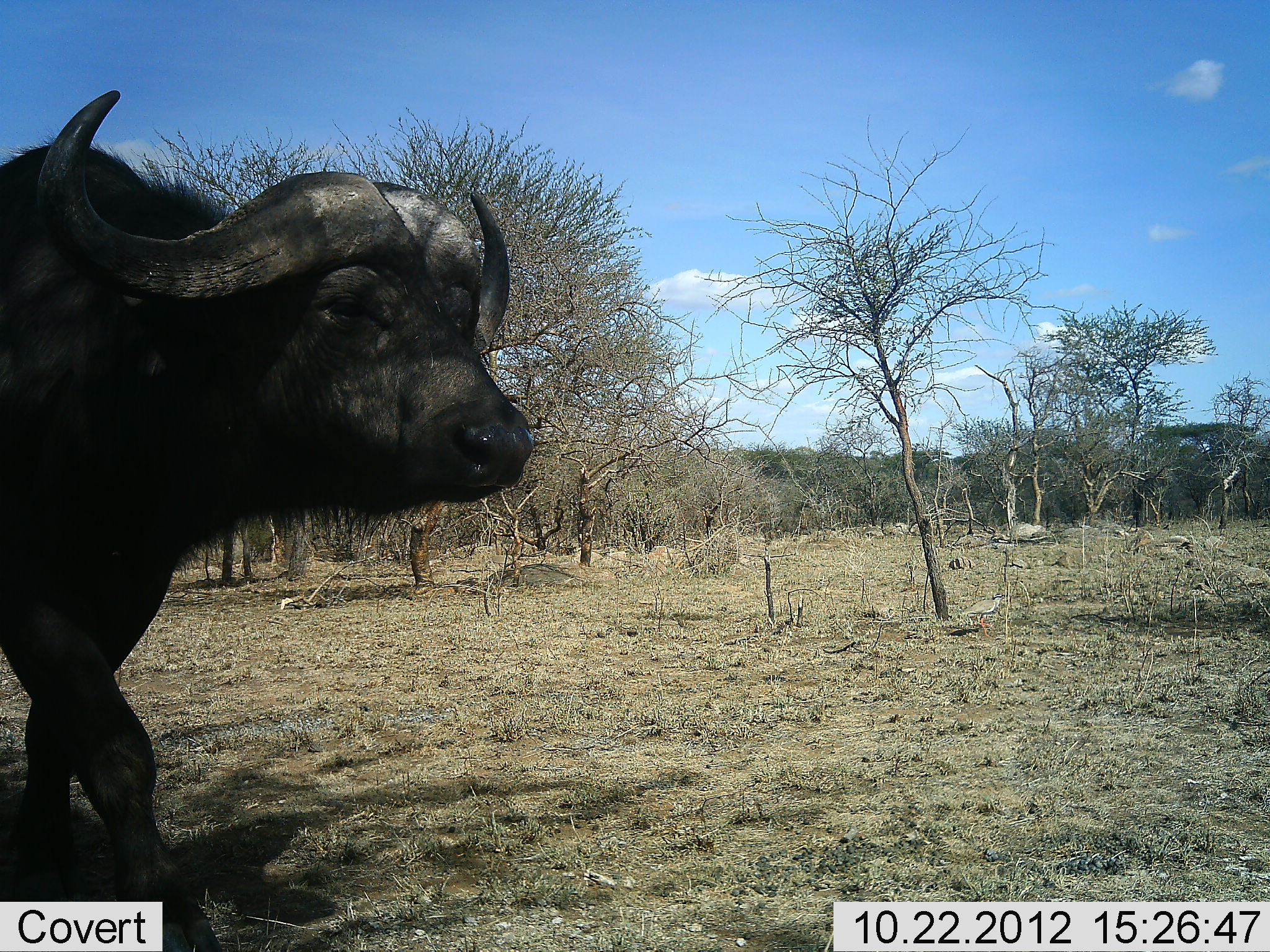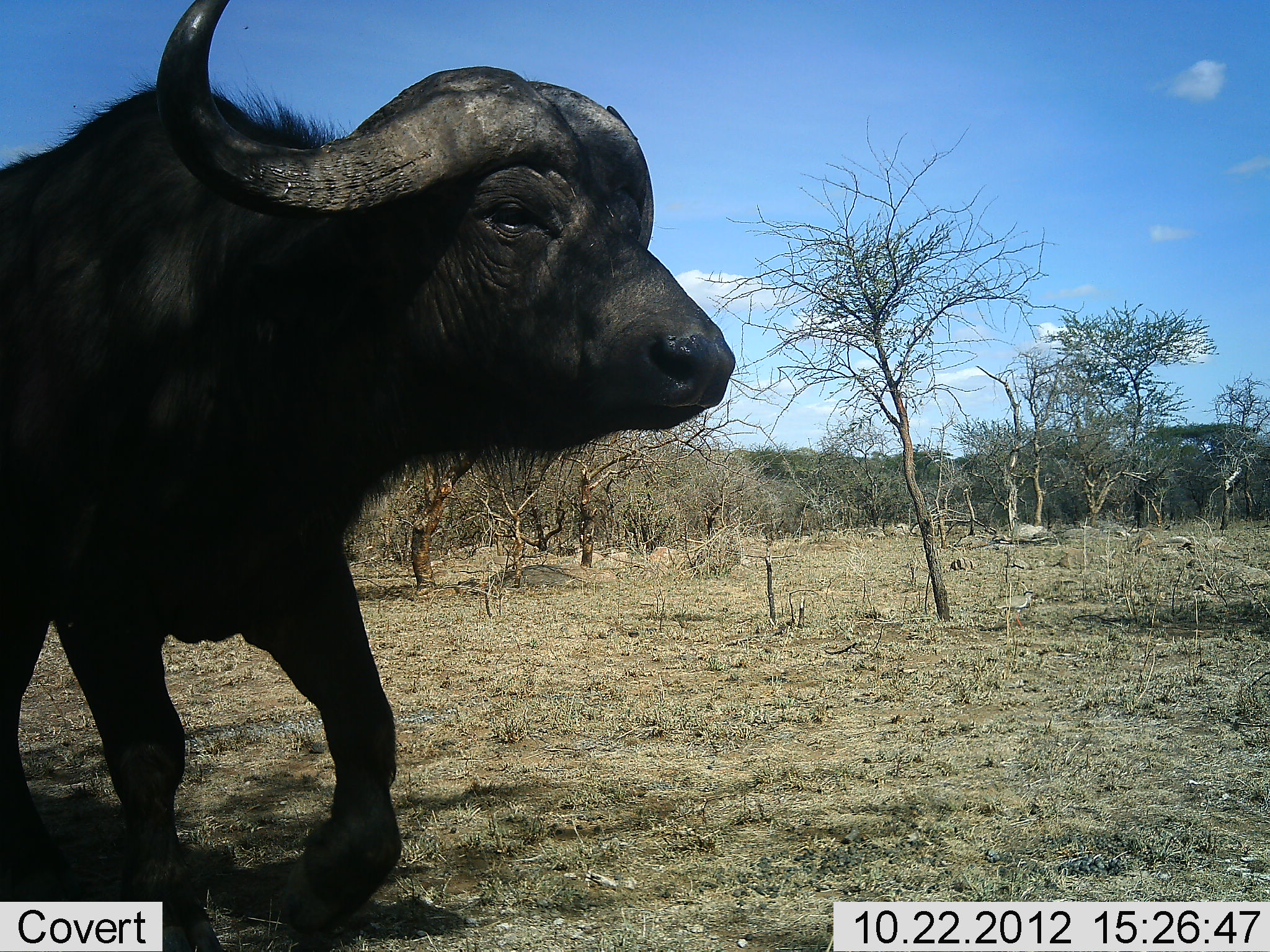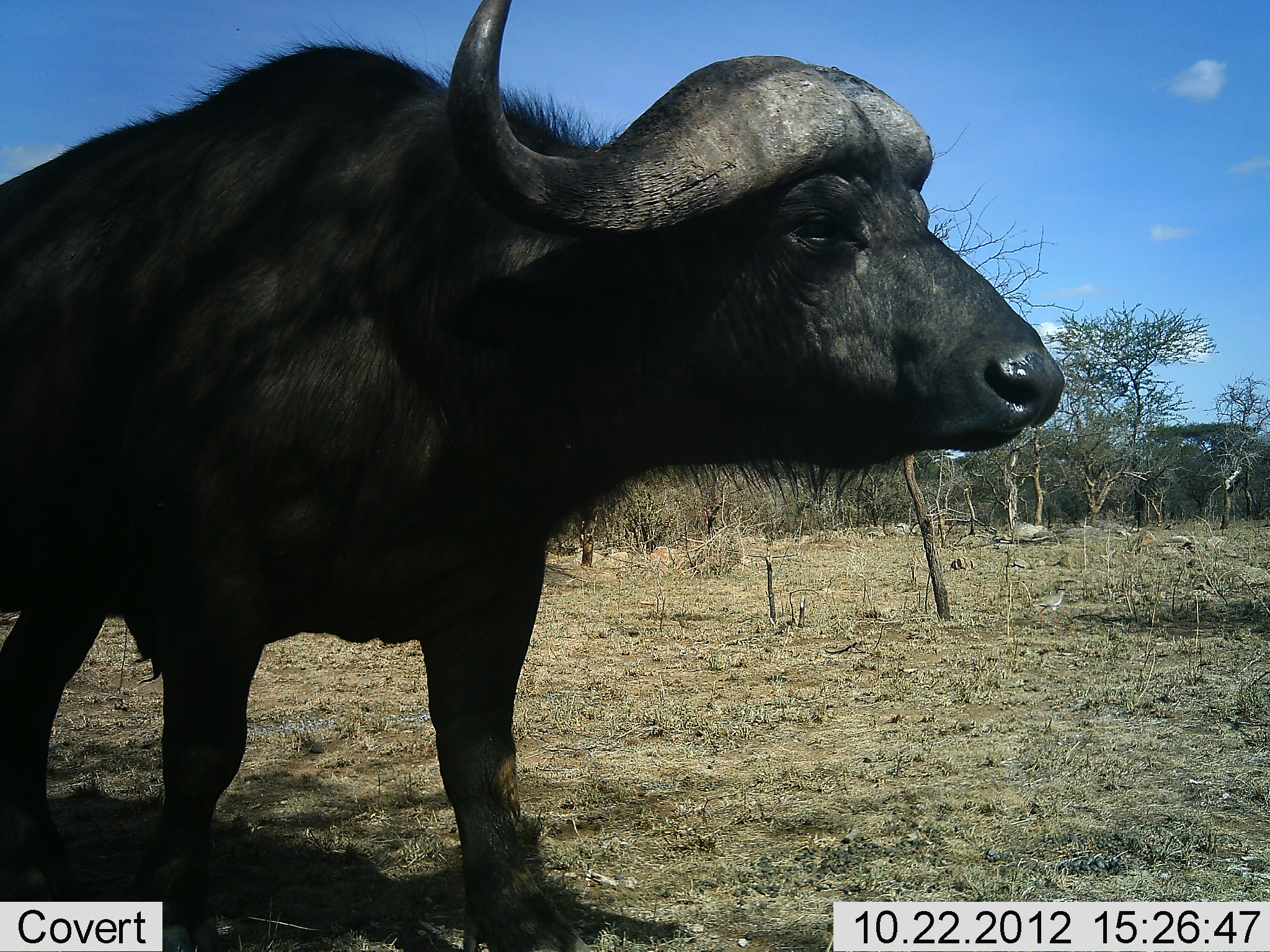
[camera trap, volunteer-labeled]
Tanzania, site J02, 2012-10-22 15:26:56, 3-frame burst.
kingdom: Animalia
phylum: Chordata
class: Mammalia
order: Artiodactyla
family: Bovidae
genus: Syncerus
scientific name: Syncerus caffer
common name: cape buffalo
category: buffalo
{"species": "buffalo (cape buffalo) (Syncerus caffer)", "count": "1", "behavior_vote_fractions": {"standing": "0%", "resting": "0%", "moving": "100%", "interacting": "0%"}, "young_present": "0%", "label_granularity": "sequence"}